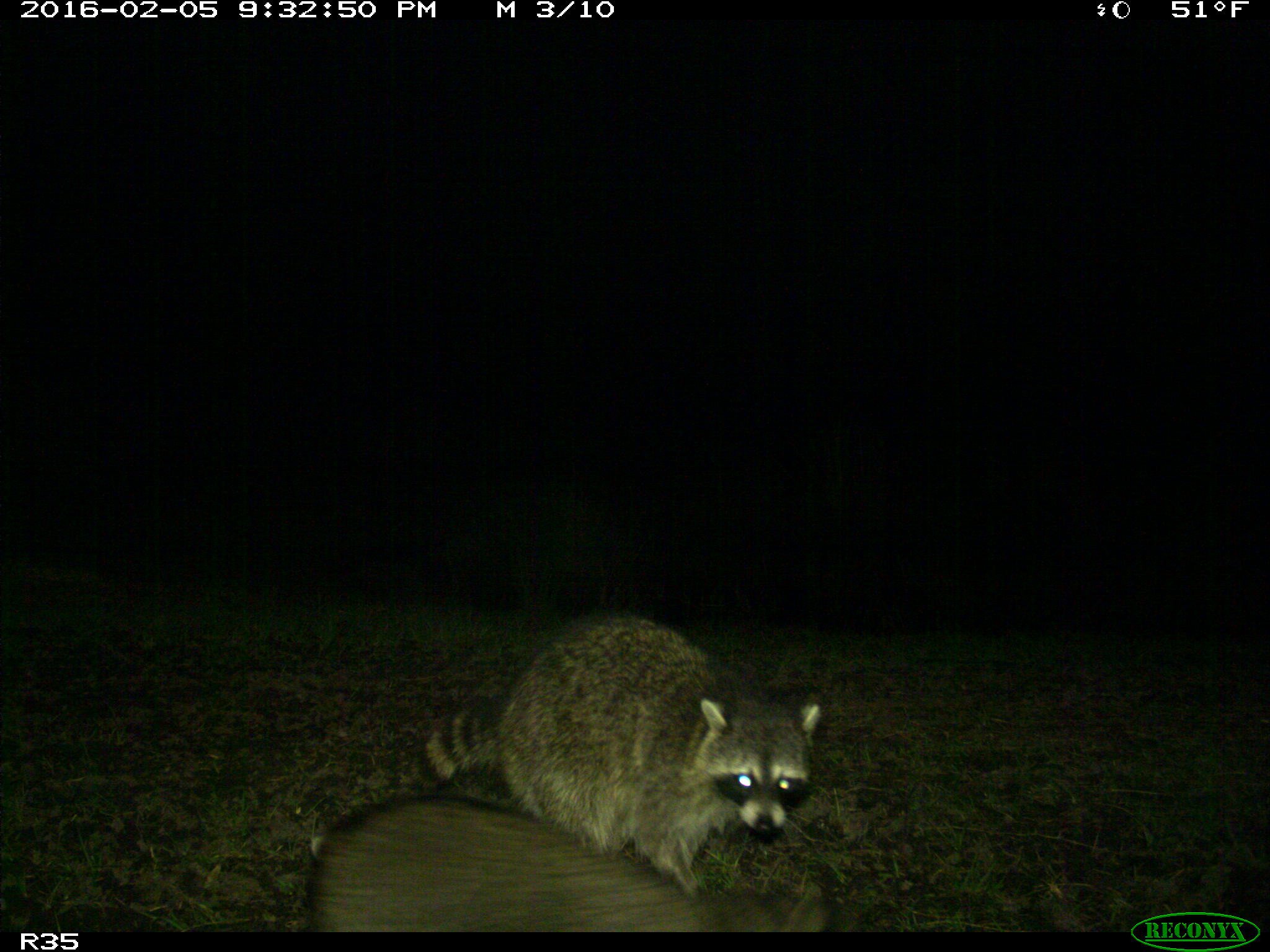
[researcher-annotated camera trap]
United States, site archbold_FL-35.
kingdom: Animalia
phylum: Chordata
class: Mammalia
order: Carnivora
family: Procyonidae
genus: Procyon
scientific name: Procyon lotor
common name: common raccoon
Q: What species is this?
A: Procyon lotor (common raccoon).